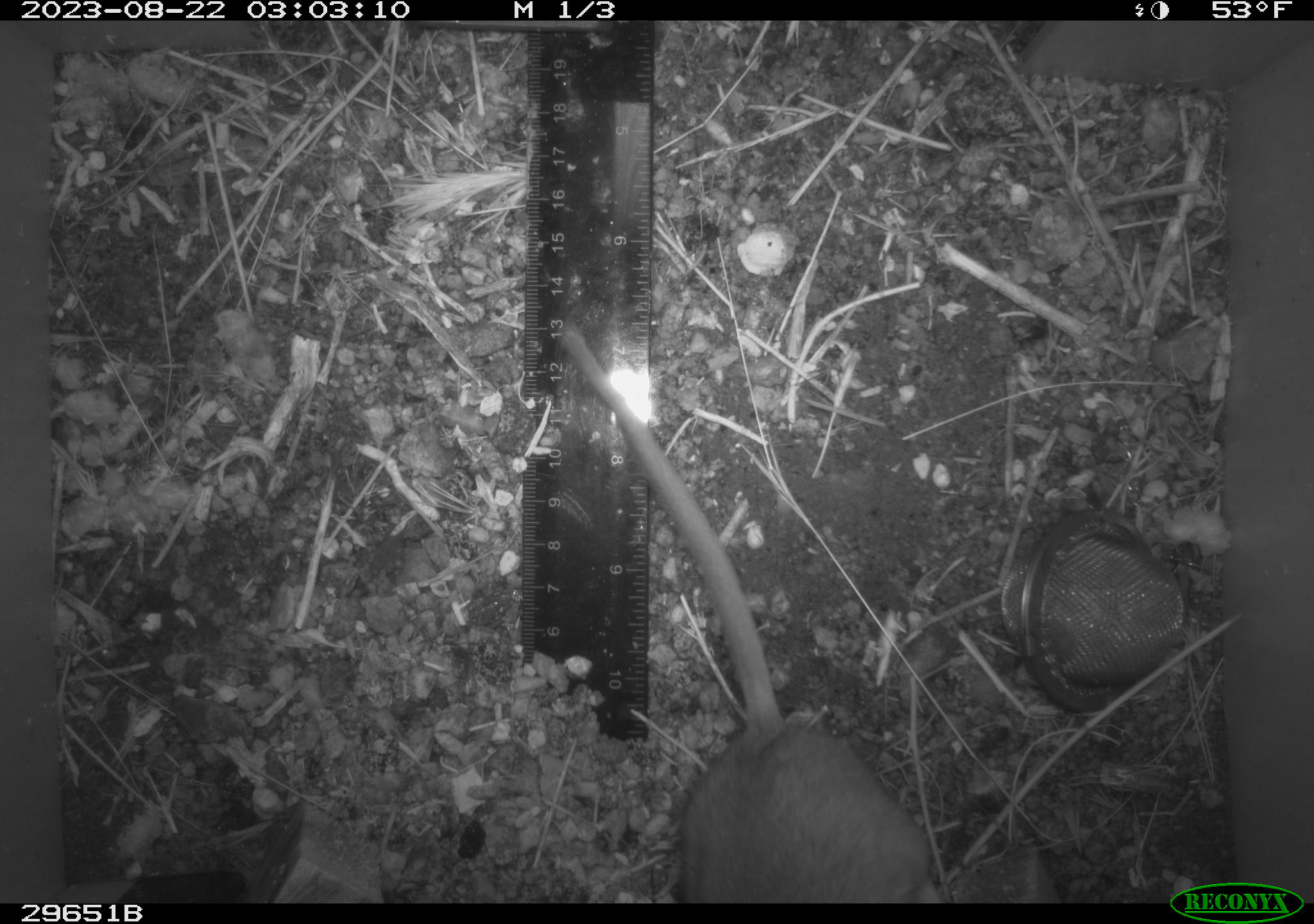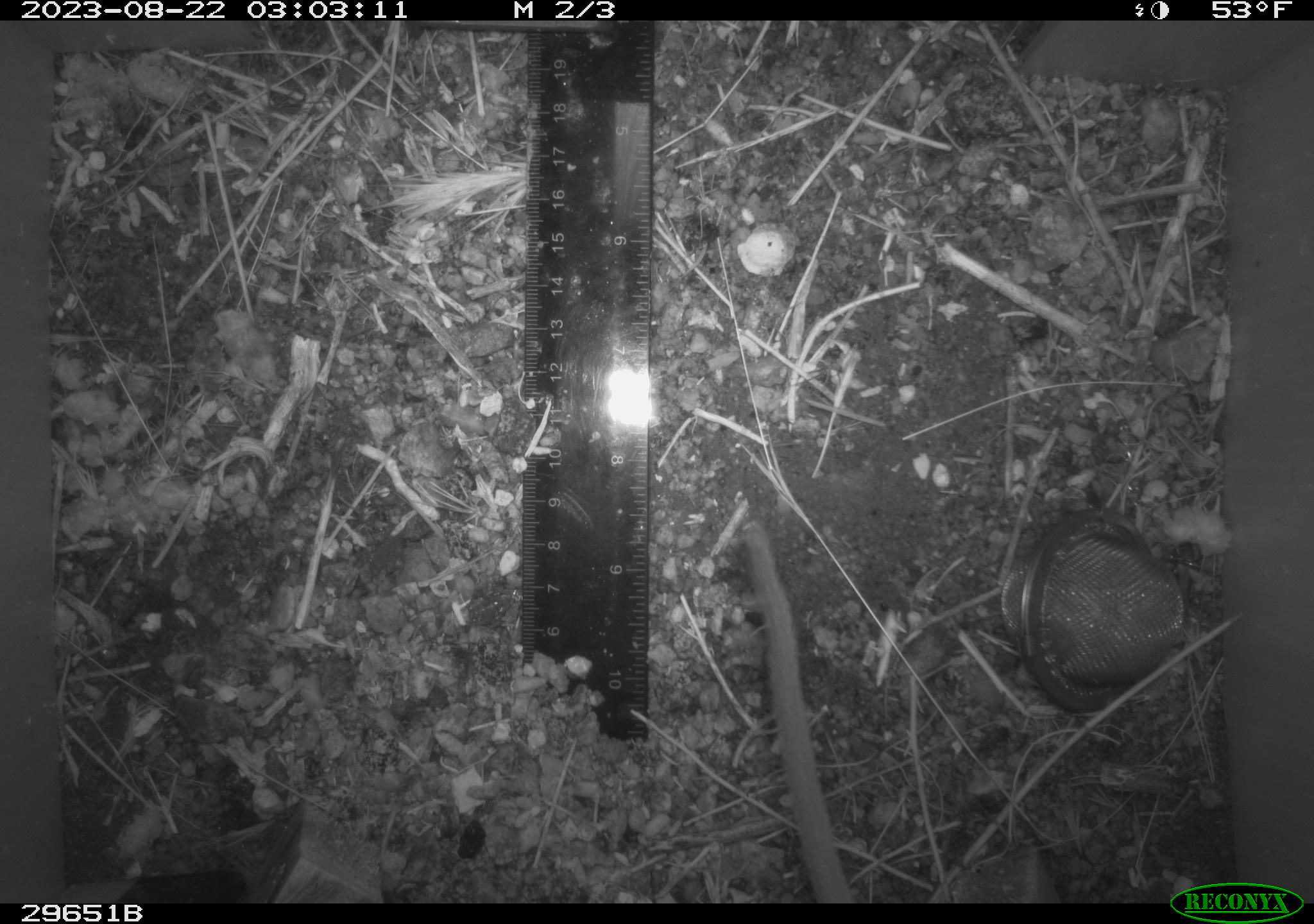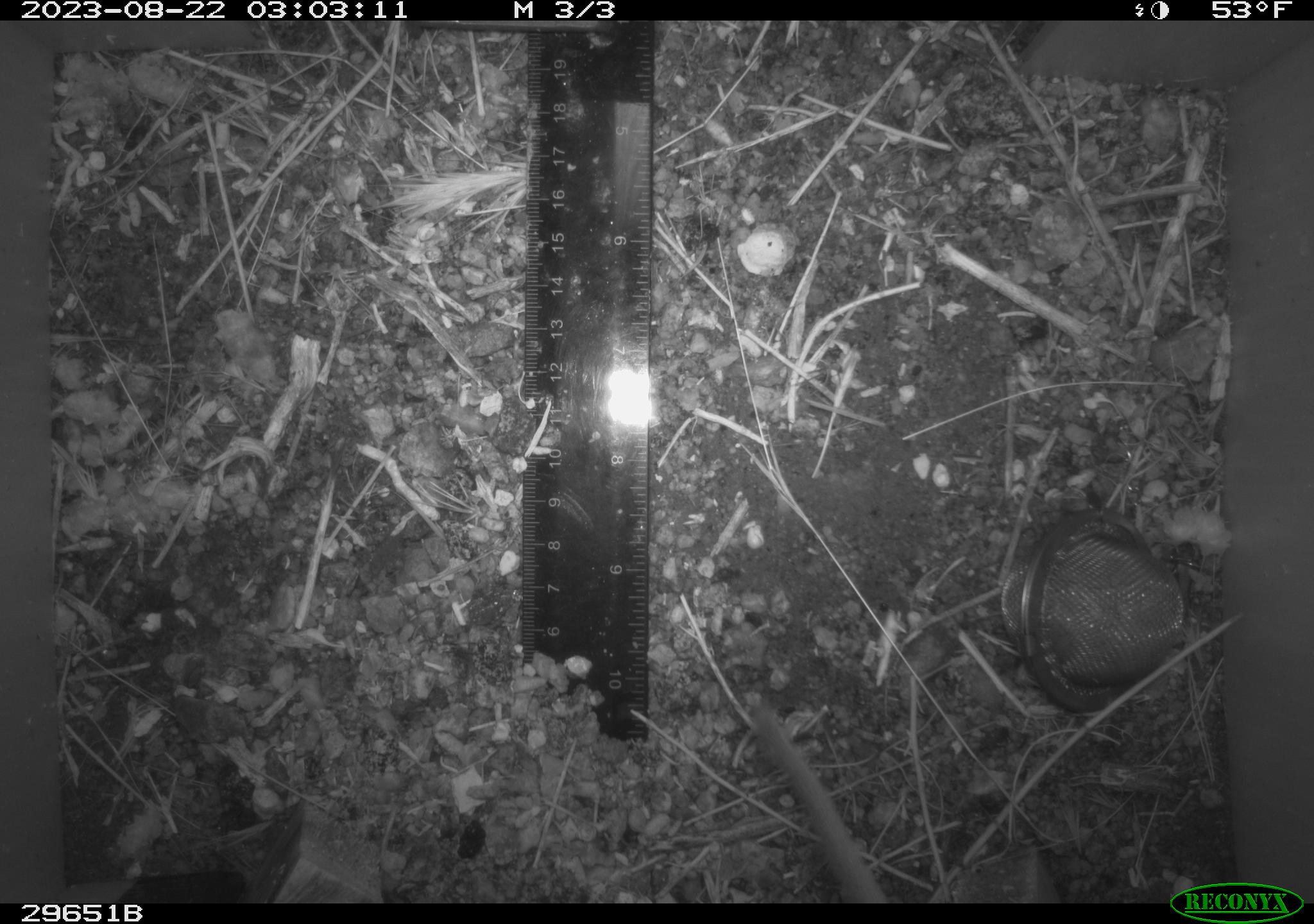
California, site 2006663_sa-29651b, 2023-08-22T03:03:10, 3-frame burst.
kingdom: Animalia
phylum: Chordata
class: Mammalia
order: Rodentia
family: Cricetidae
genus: Neotoma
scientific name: Neotoma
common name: pack rat or woodrat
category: neotoma species